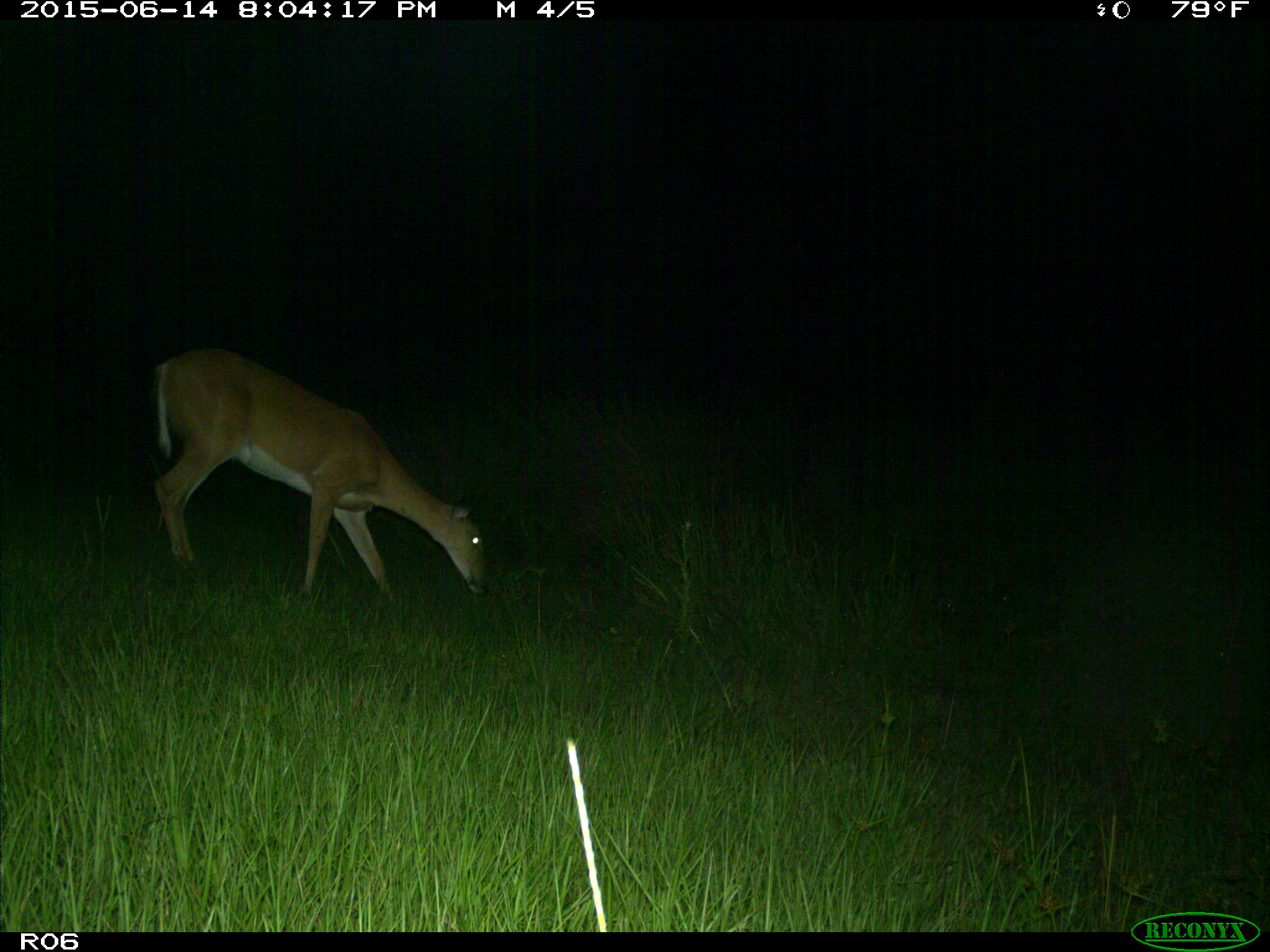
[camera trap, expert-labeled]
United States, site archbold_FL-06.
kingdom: Animalia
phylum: Chordata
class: Mammalia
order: Artiodactyla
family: Cervidae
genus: Odocoileus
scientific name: Odocoileus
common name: deer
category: unidentified deer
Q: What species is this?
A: Unidentified deer (deer) (Odocoileus).